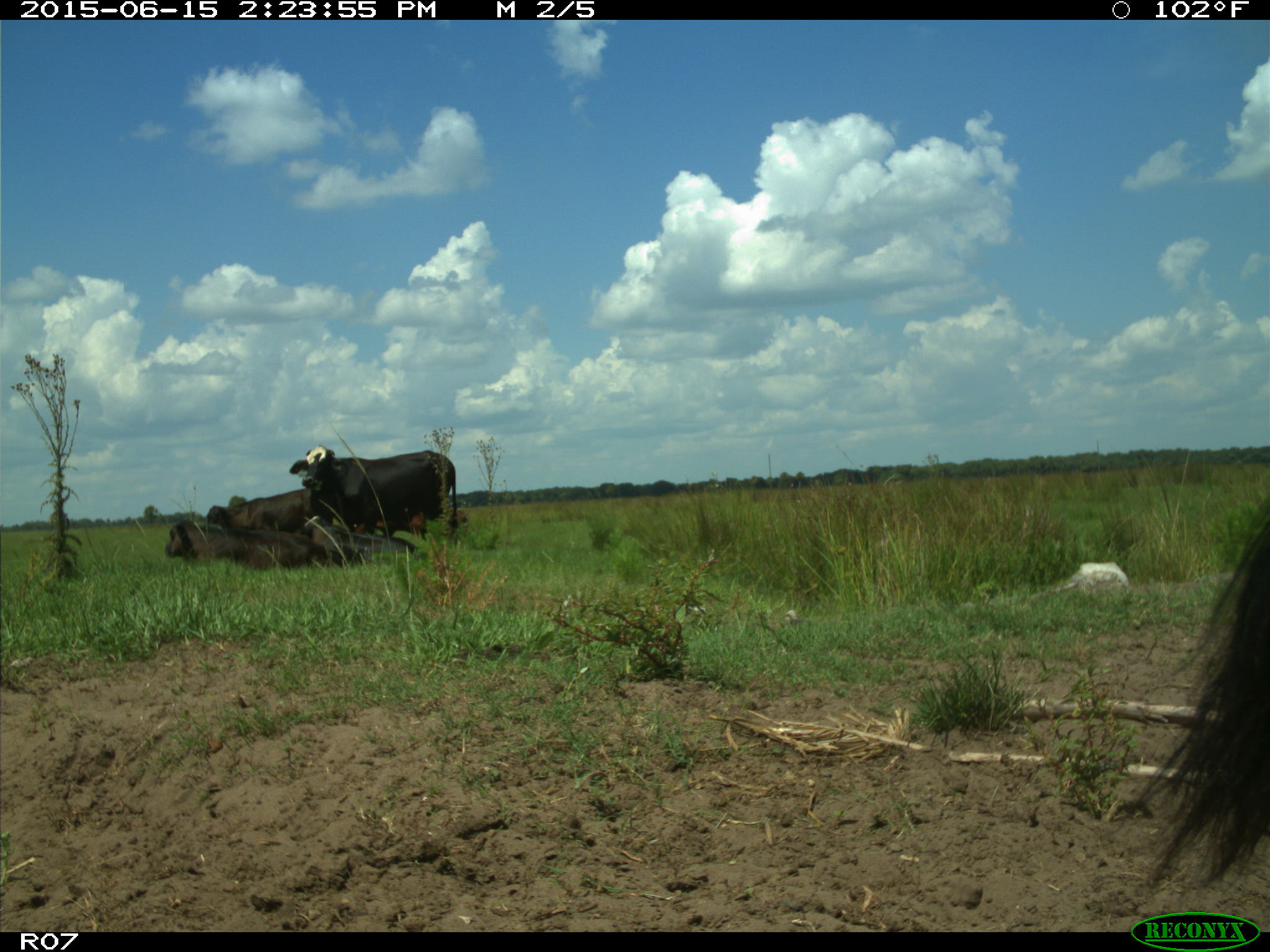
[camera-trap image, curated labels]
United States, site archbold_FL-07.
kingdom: Animalia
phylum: Chordata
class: Mammalia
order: Artiodactyla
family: Bovidae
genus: Bos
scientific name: Bos taurus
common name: domestic cow